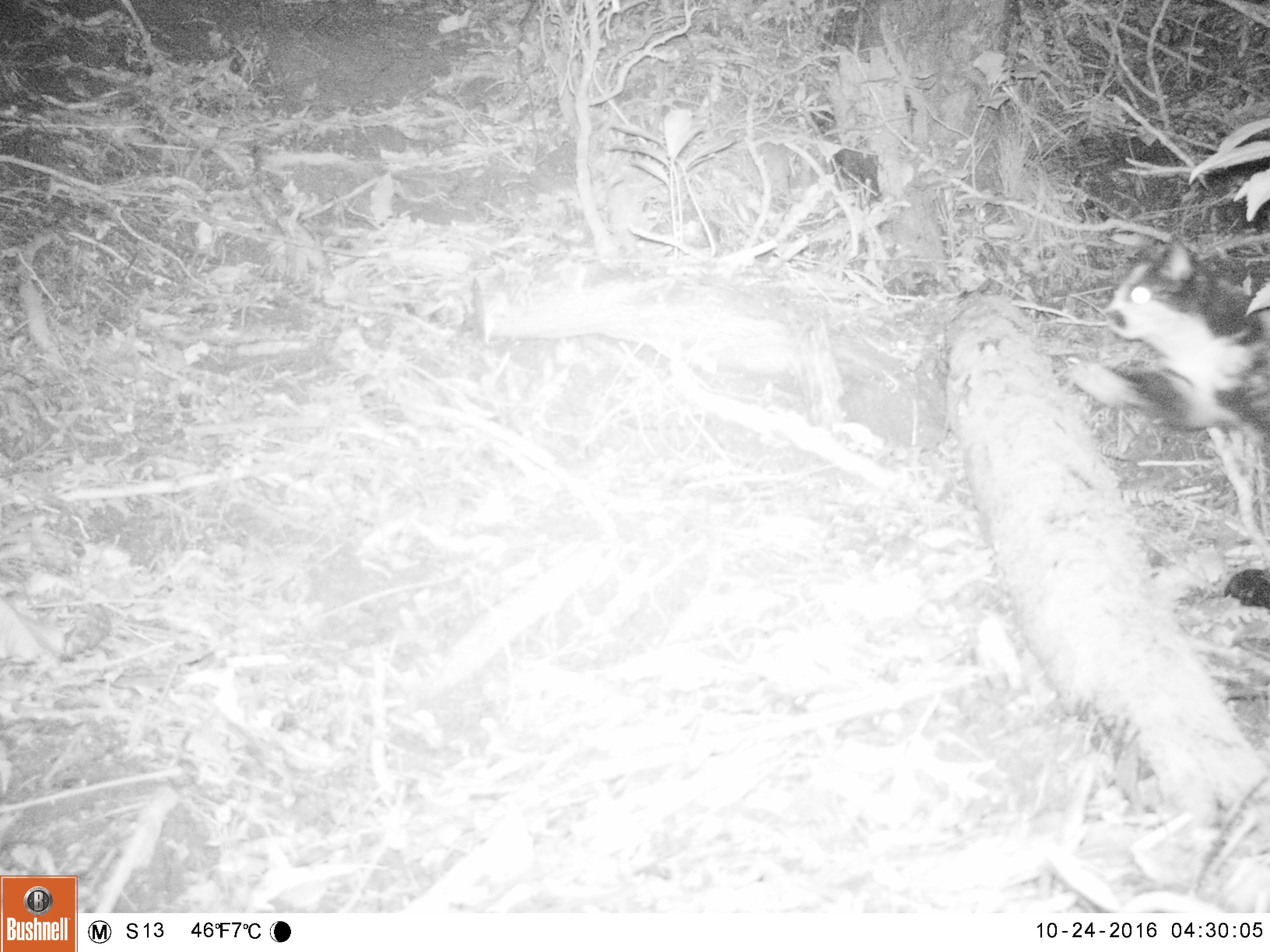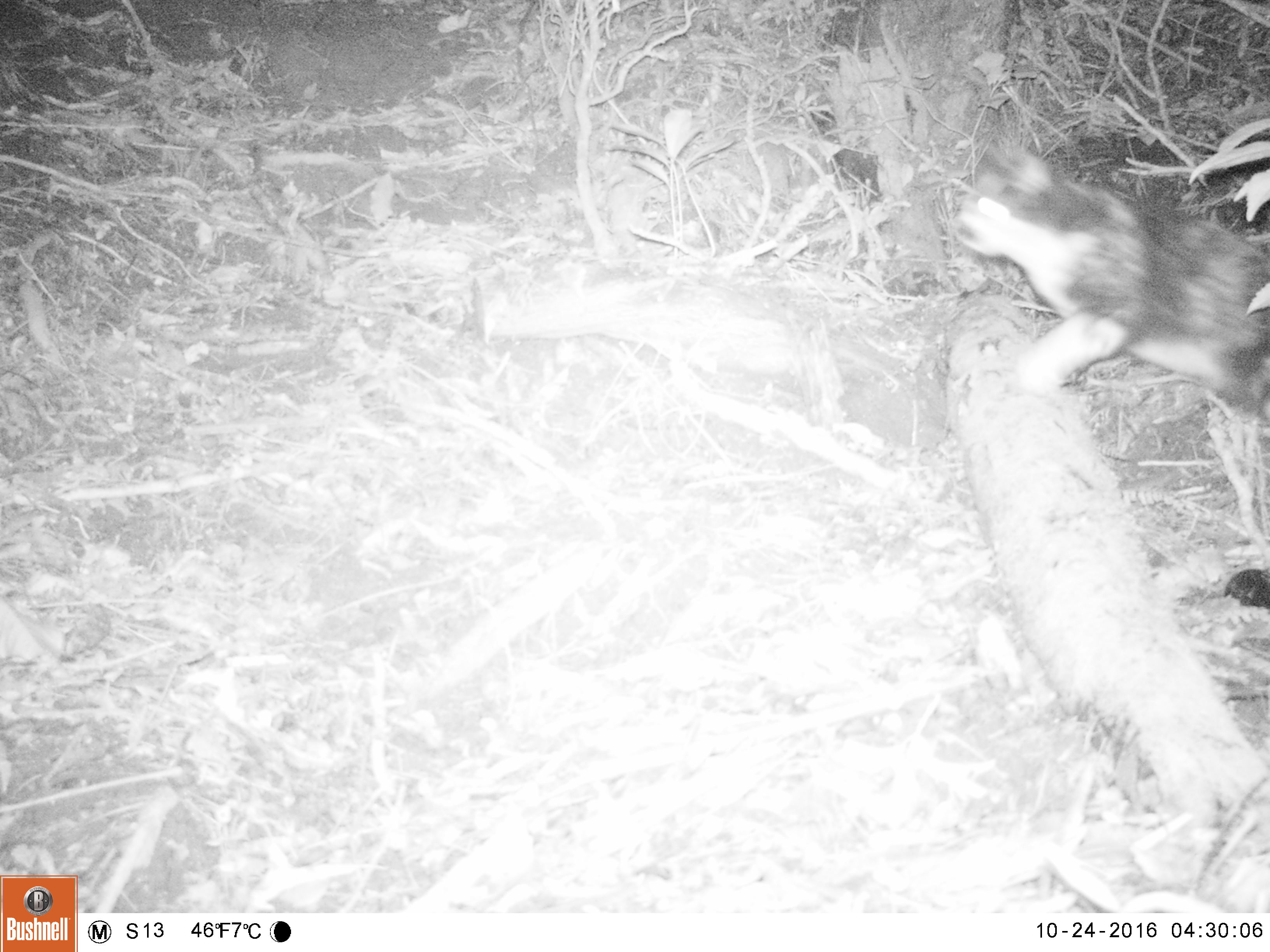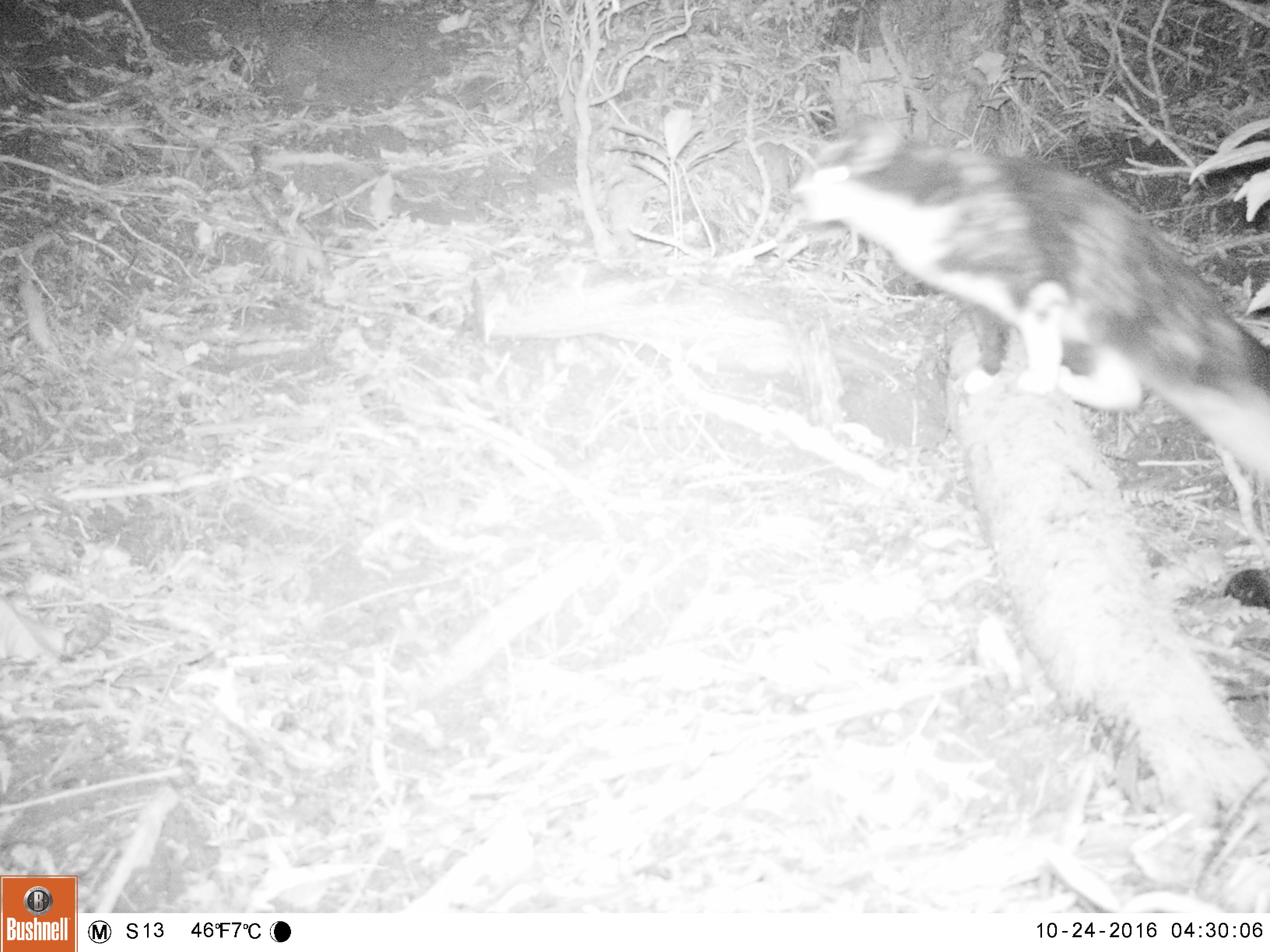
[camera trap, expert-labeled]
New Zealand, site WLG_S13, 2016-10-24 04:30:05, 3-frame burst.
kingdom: Animalia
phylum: Chordata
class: Mammalia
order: Carnivora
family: Felidae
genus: Felis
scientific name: Felis catus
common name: domestic cat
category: cat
Cat (domestic cat) (Felis catus).